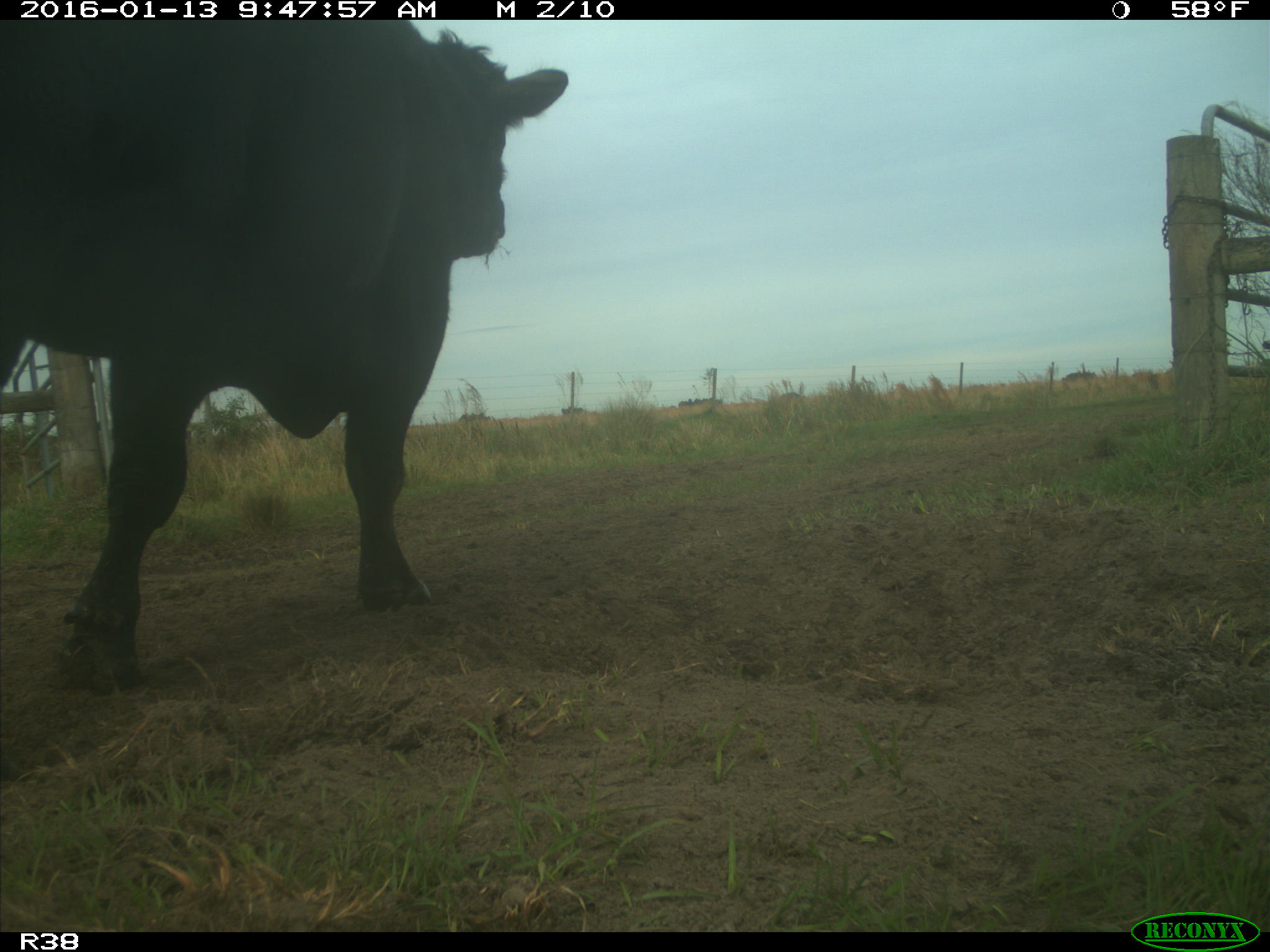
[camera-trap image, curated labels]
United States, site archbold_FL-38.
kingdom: Animalia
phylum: Chordata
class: Mammalia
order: Artiodactyla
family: Bovidae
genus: Bos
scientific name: Bos taurus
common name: domestic cow